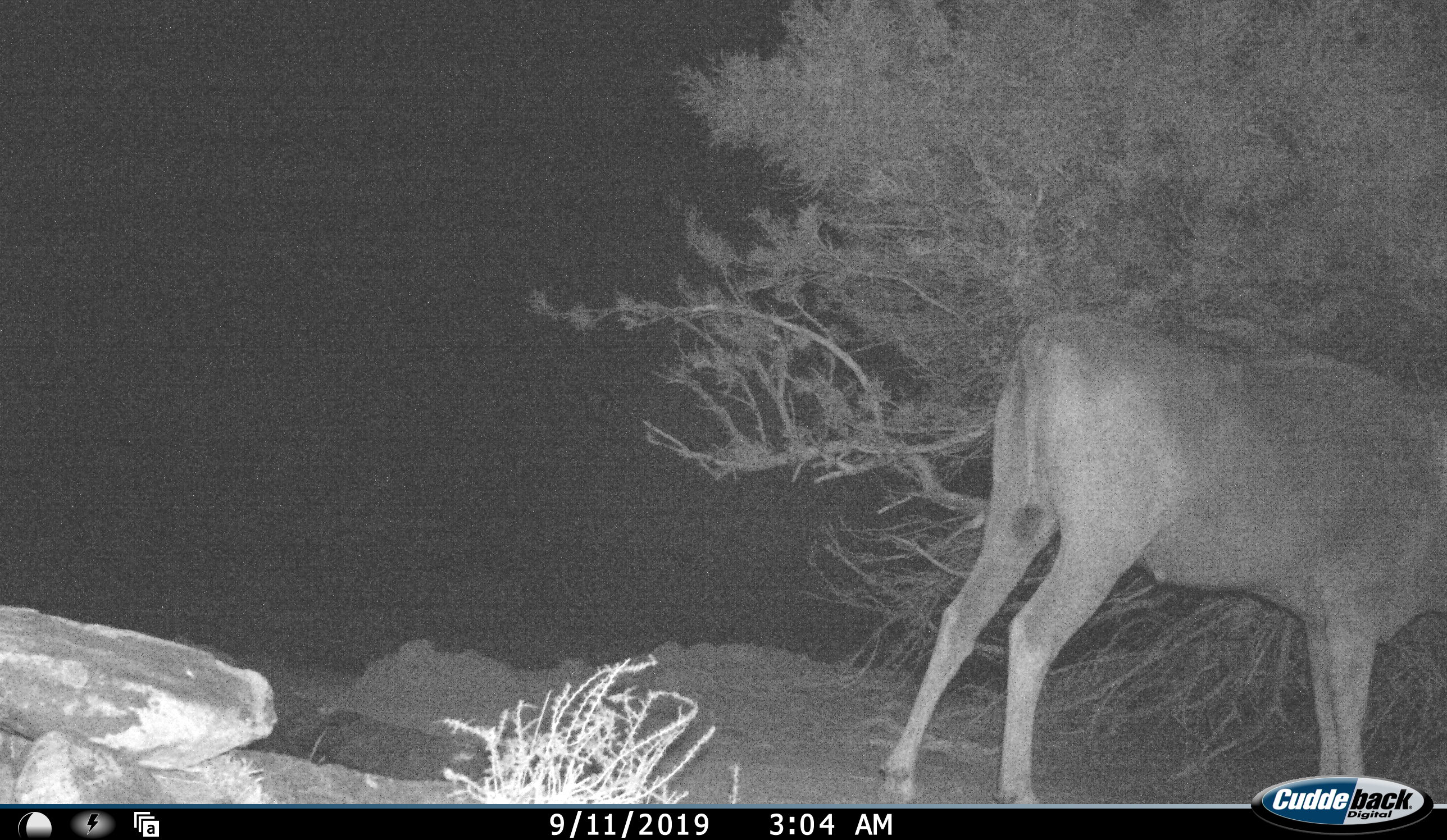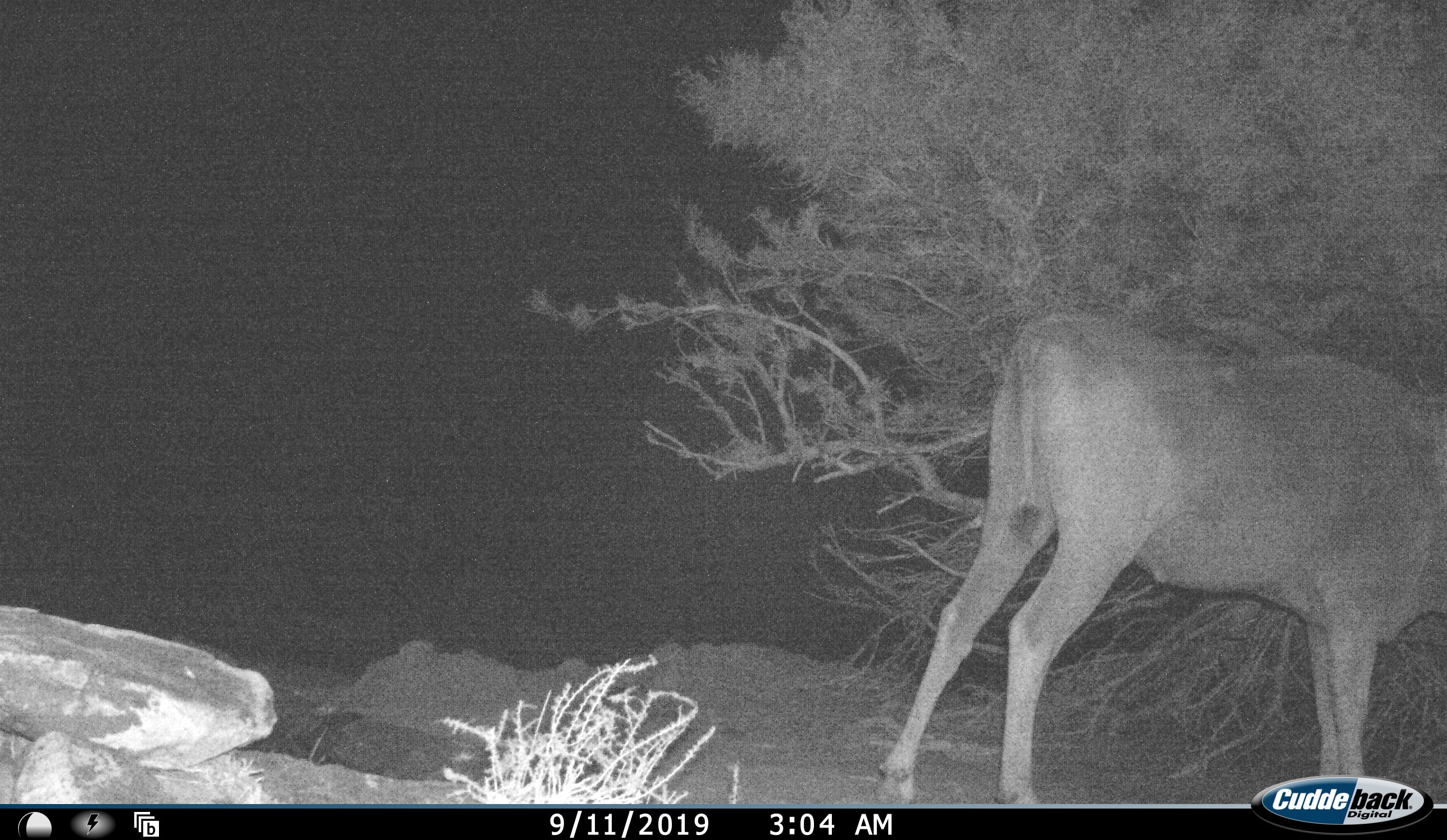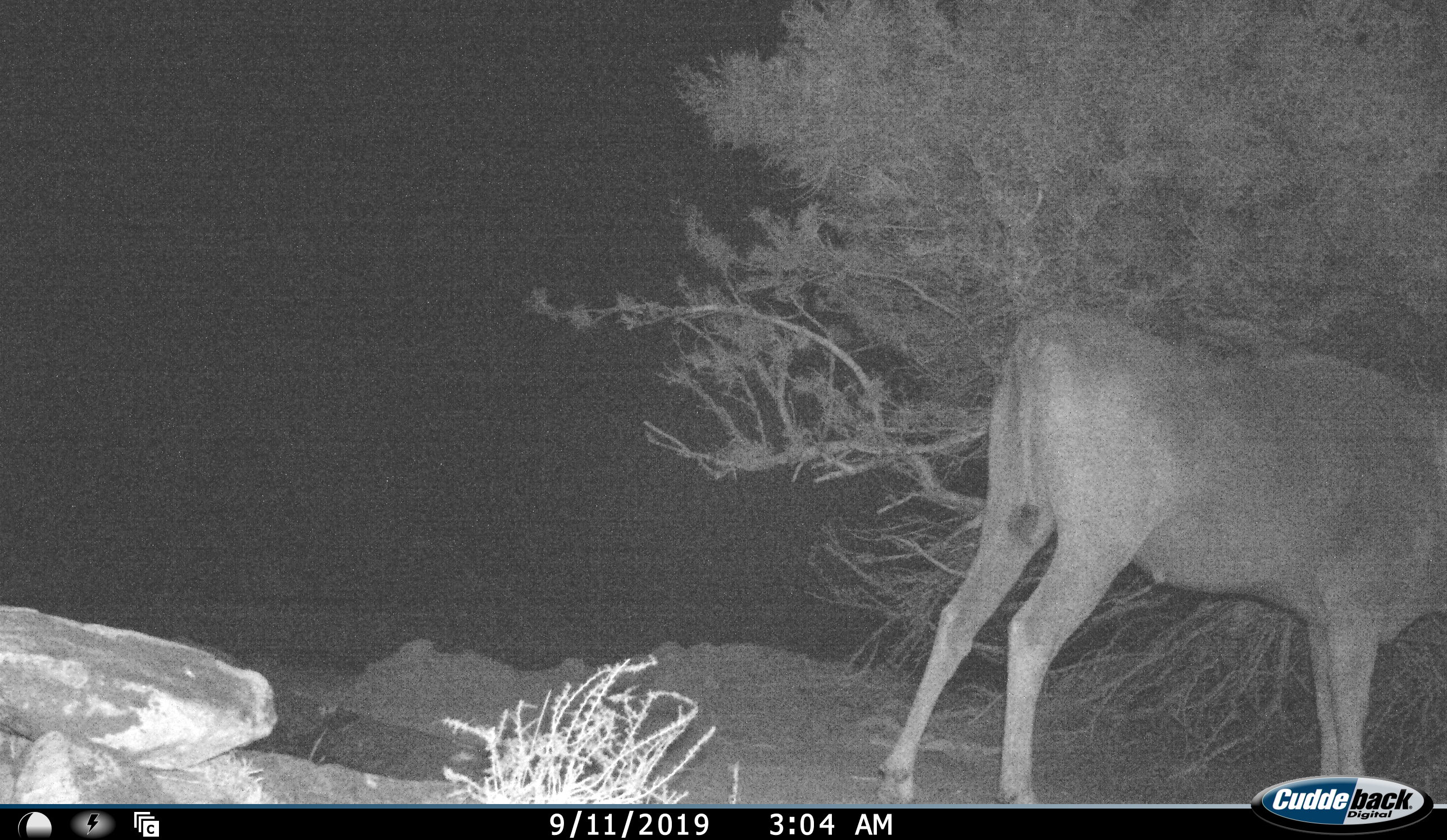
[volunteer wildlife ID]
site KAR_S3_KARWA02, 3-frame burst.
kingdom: Animalia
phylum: Chordata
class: Mammalia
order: Artiodactyla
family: Bovidae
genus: Tragelaphus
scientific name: Tragelaphus oryx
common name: eland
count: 1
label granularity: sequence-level